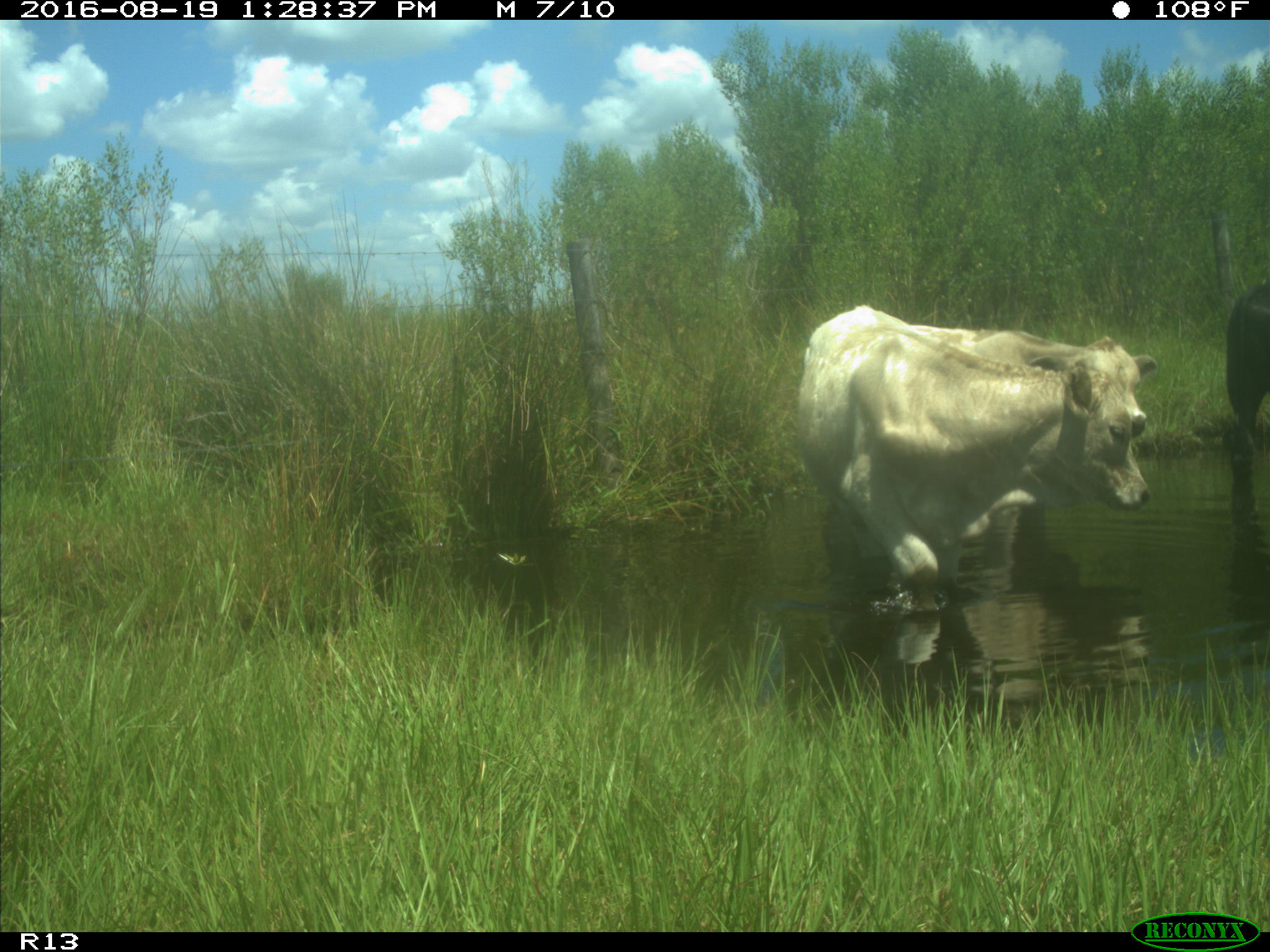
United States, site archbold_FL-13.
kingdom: Animalia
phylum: Chordata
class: Mammalia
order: Artiodactyla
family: Bovidae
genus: Bos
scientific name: Bos taurus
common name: domestic cow